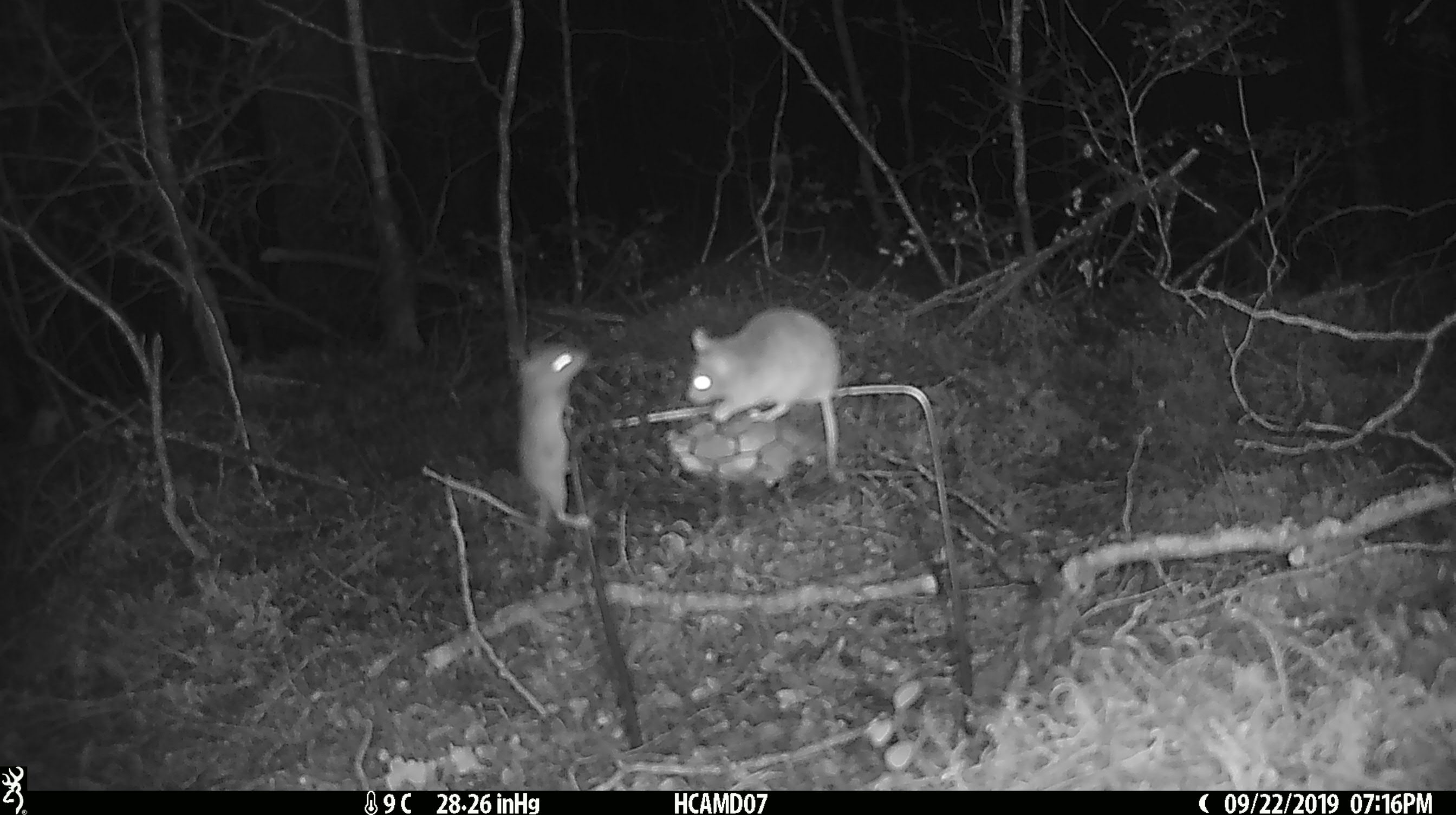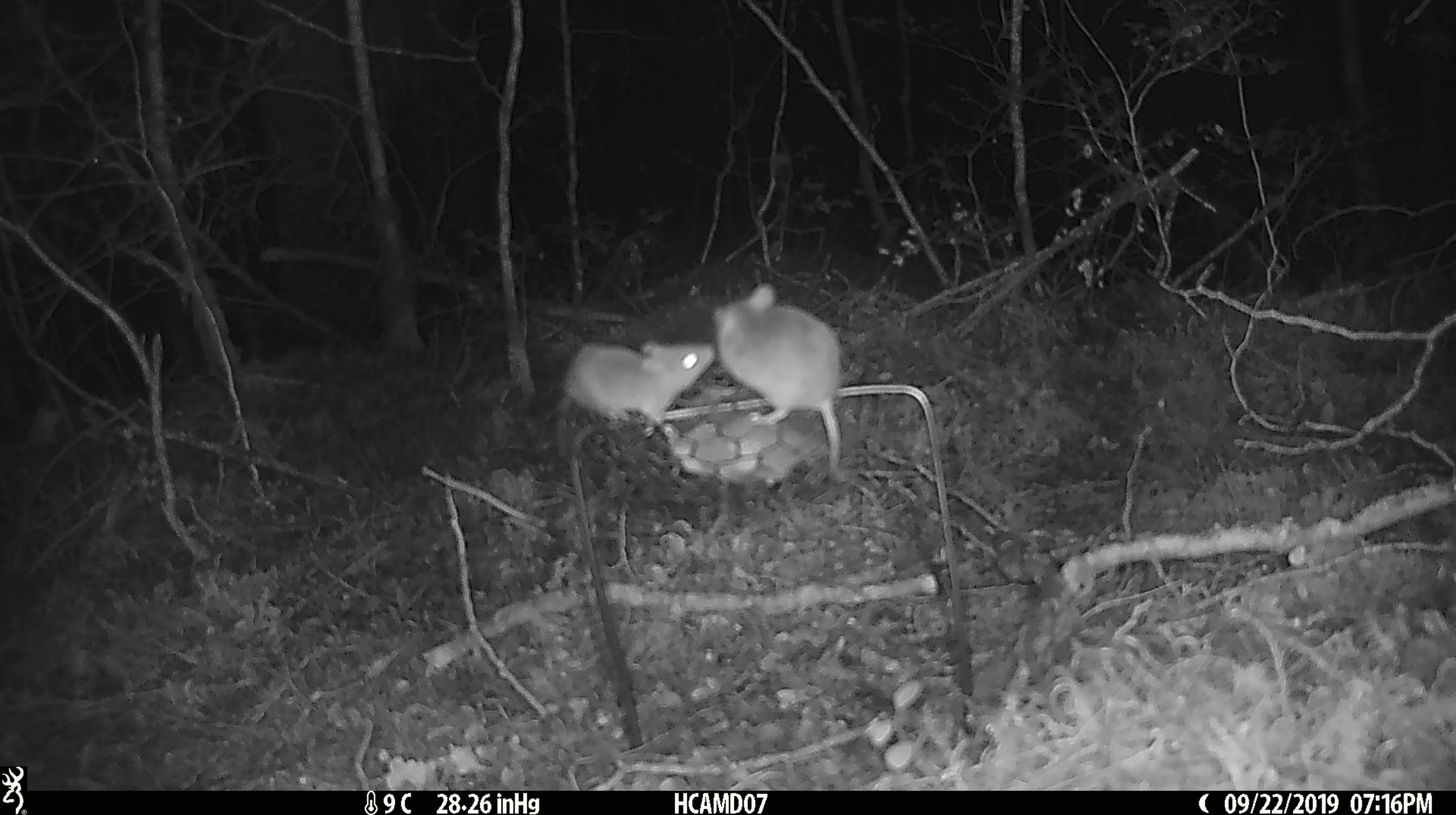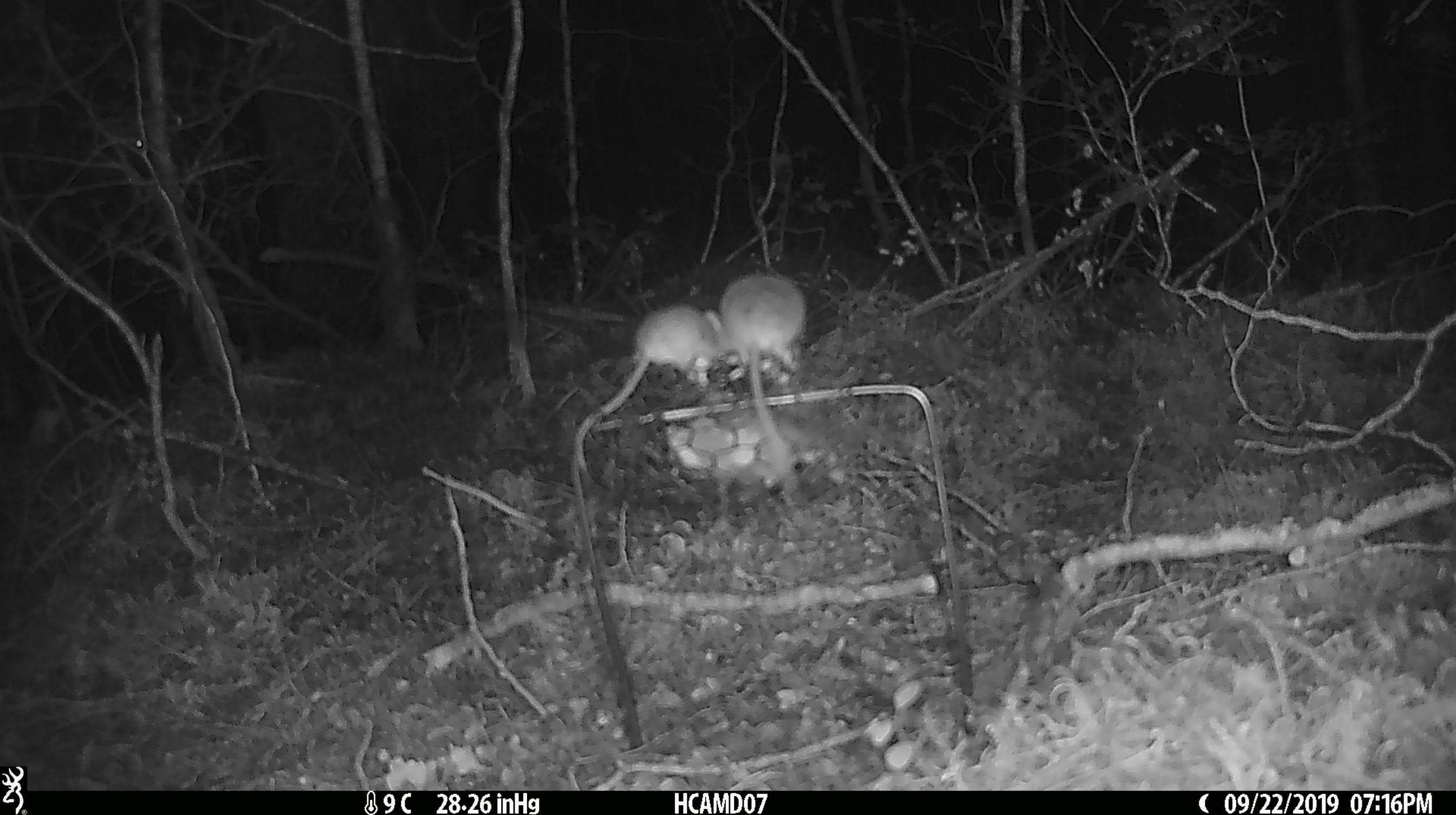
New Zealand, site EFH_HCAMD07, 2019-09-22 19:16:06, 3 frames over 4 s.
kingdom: Animalia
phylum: Chordata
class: Mammalia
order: Rodentia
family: Muridae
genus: Mus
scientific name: Mus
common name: mouse